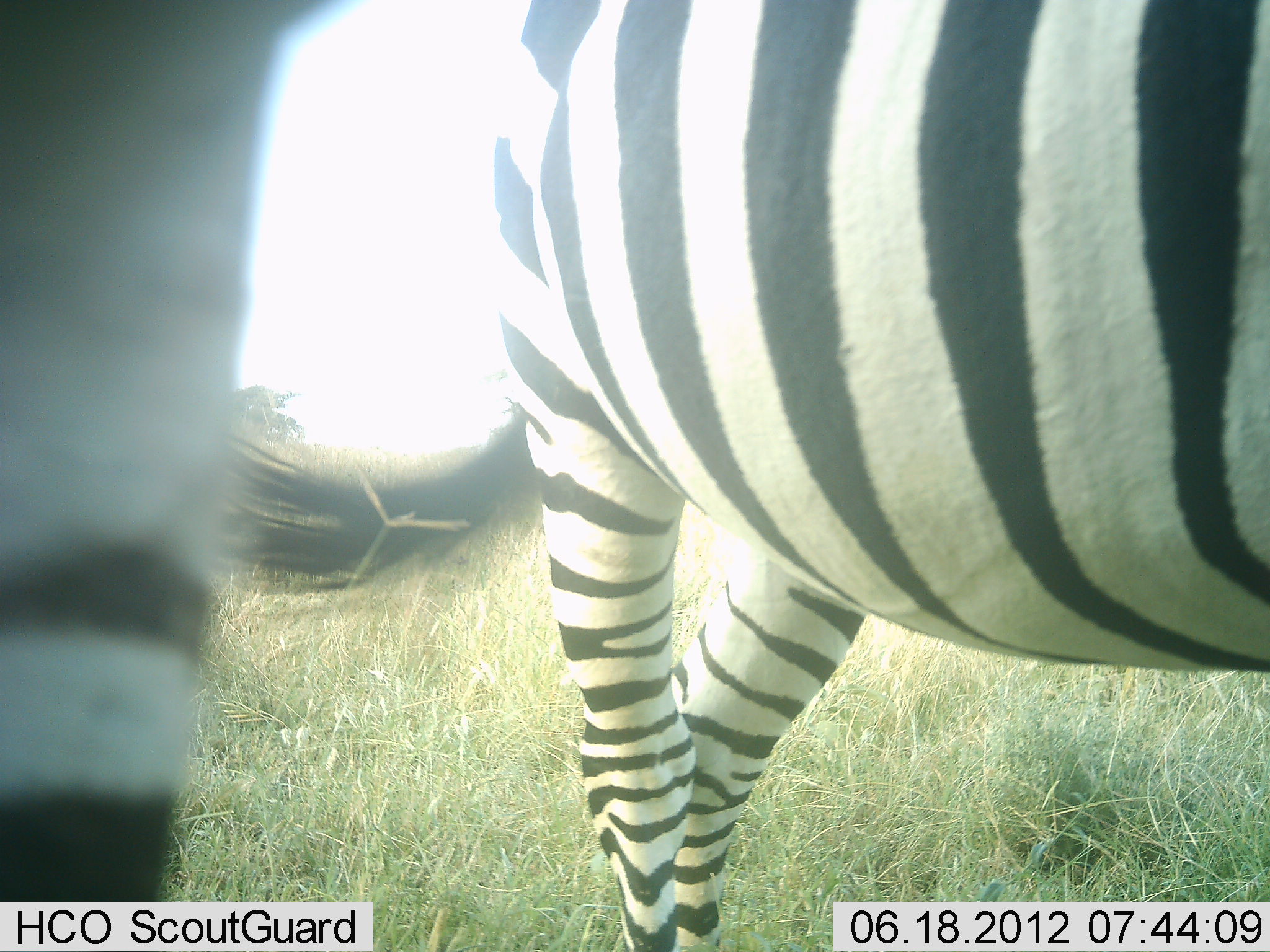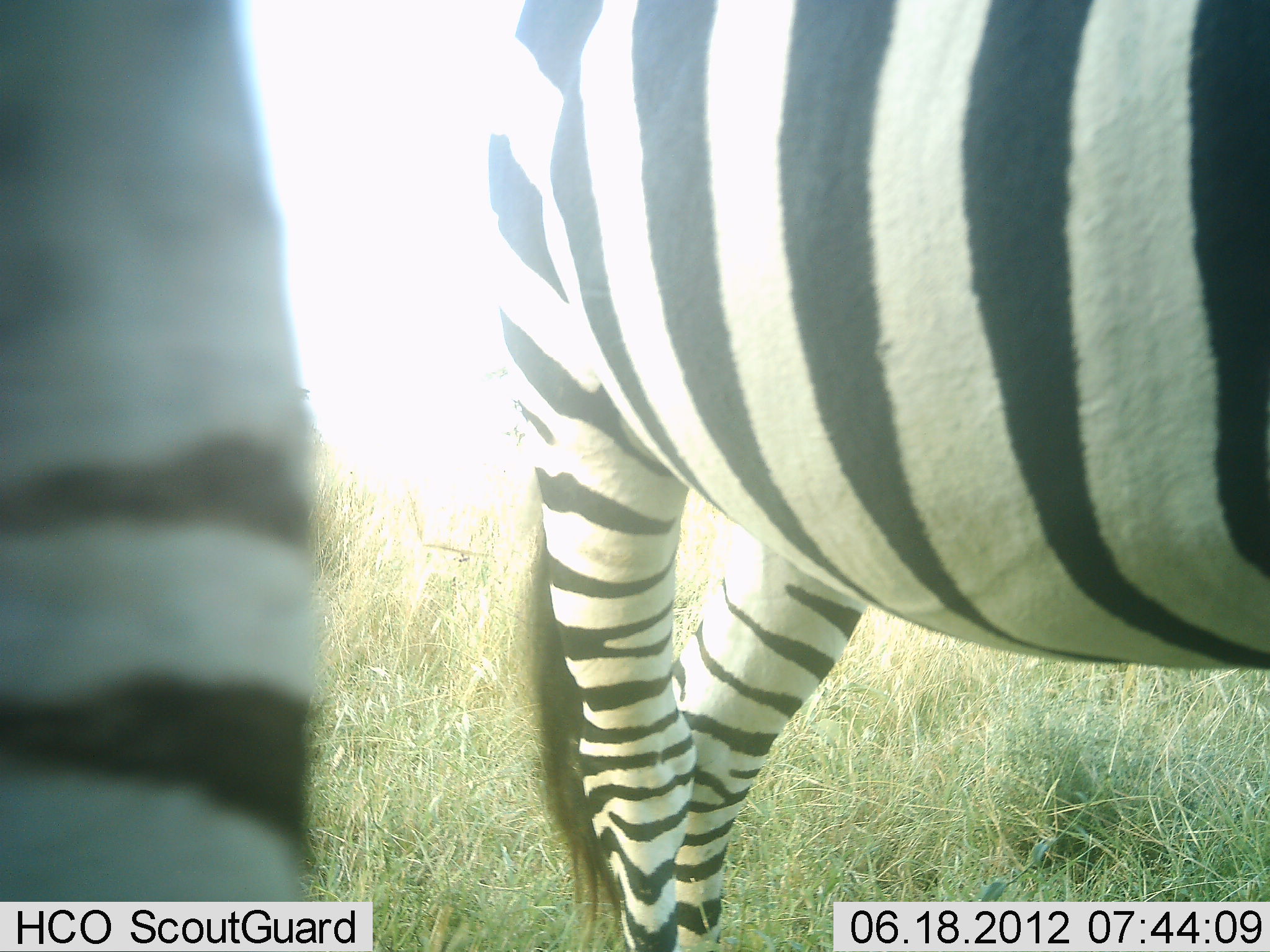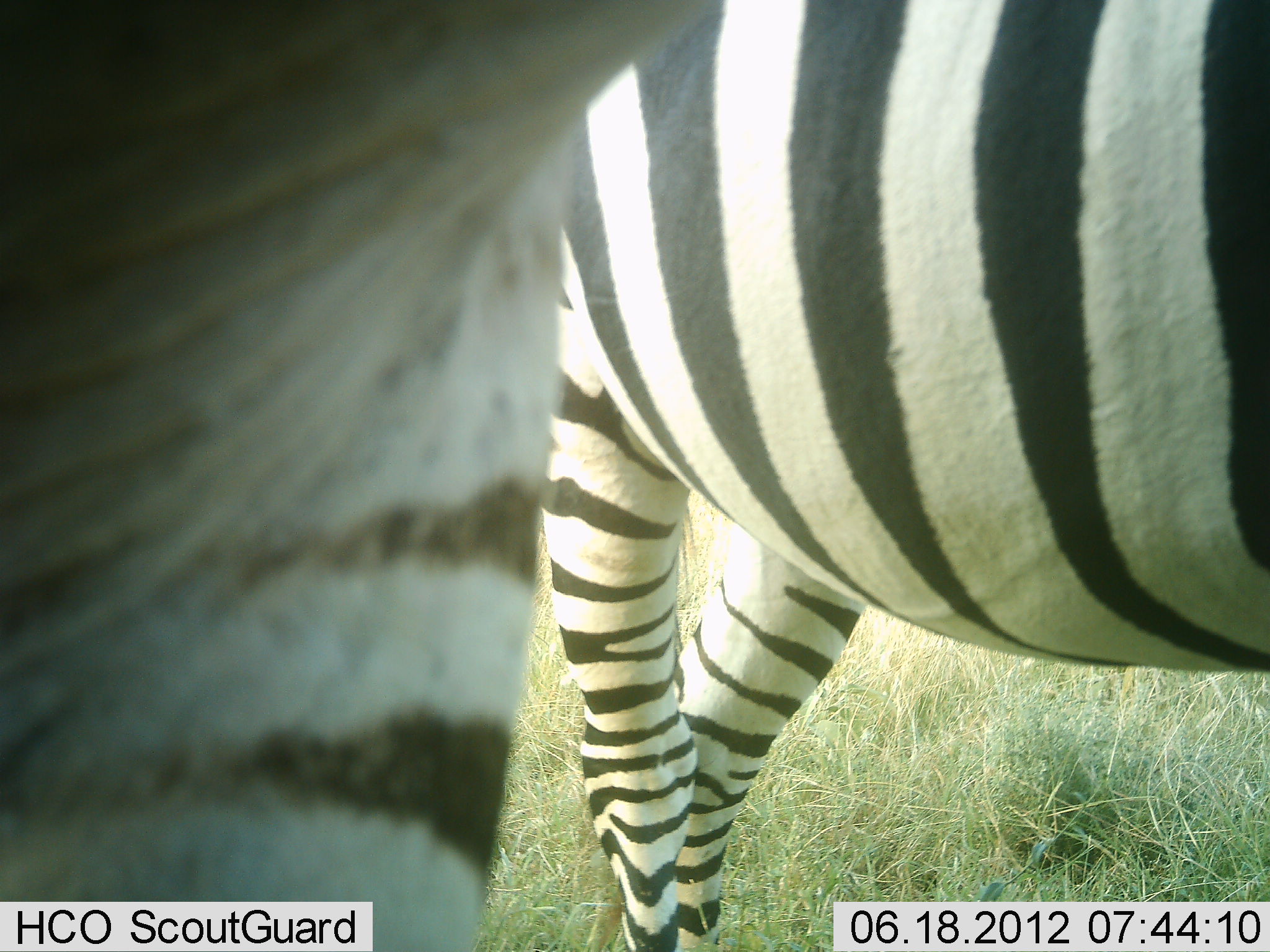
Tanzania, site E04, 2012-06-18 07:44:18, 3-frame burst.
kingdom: Animalia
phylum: Chordata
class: Mammalia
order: Perissodactyla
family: Equidae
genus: Equus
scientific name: Equus quagga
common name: plains zebra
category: zebra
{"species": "zebra (plains zebra) (Equus quagga)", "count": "2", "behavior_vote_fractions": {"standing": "100%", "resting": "0%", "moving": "10%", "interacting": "0%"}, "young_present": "0%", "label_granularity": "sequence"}